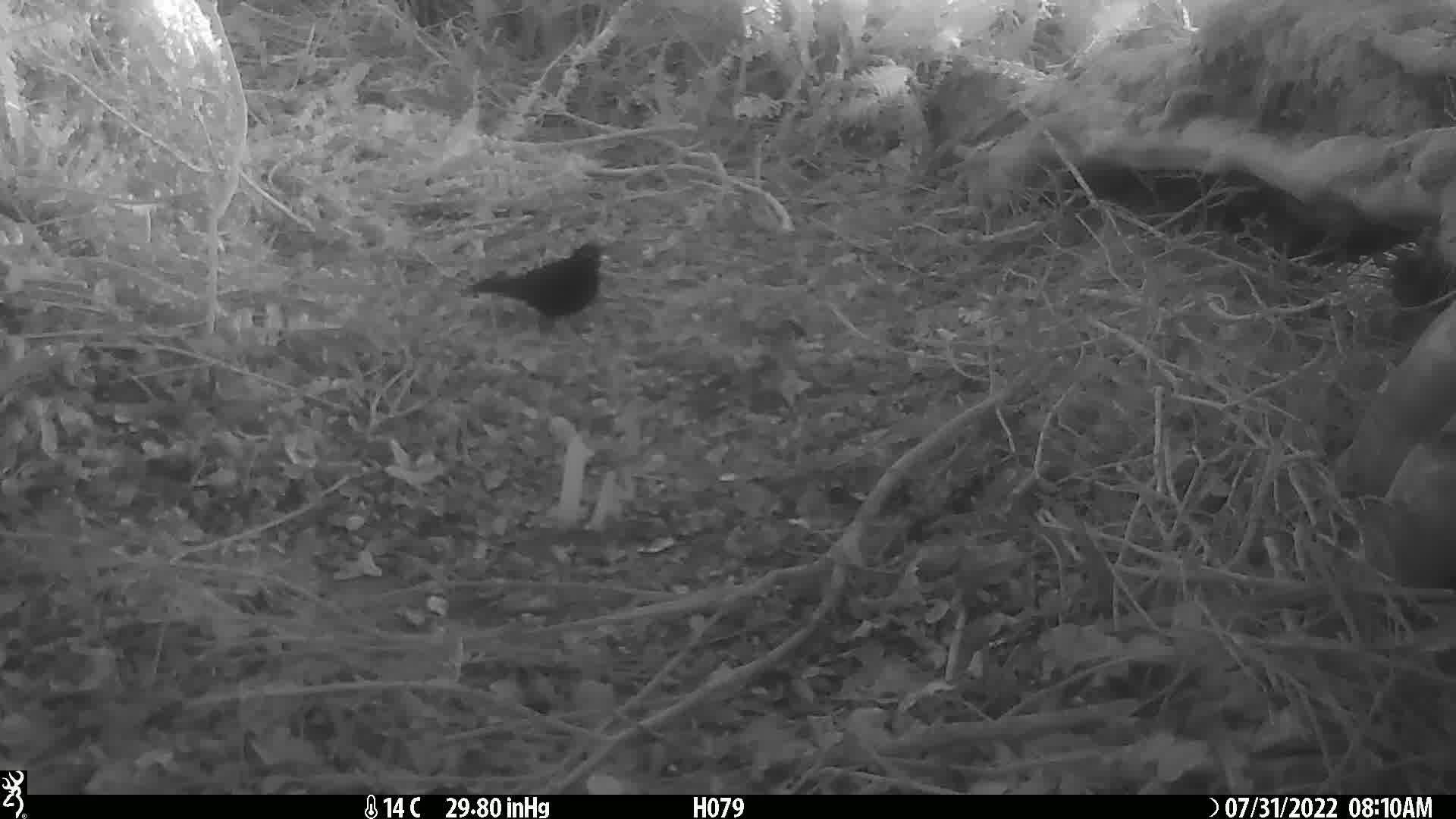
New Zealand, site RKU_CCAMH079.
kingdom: Animalia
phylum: Chordata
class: Aves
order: Passeriformes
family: Turdidae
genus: Turdus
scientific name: Turdus merula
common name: eurasian blackbird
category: blackbird